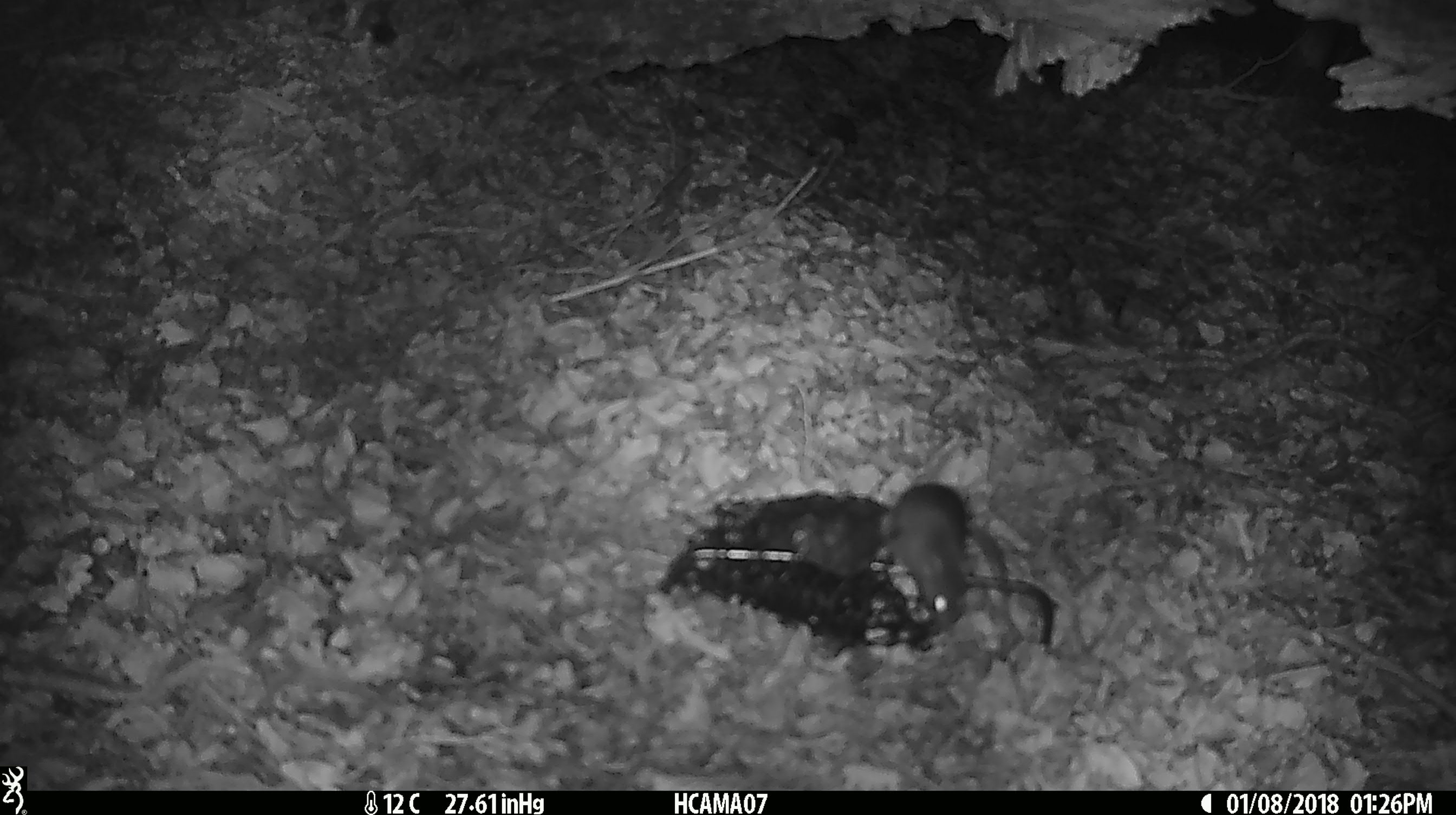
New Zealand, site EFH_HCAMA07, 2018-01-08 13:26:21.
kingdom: Animalia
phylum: Chordata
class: Mammalia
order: Rodentia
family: Muridae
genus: Mus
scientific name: Mus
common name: mouse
Mouse (Mus).